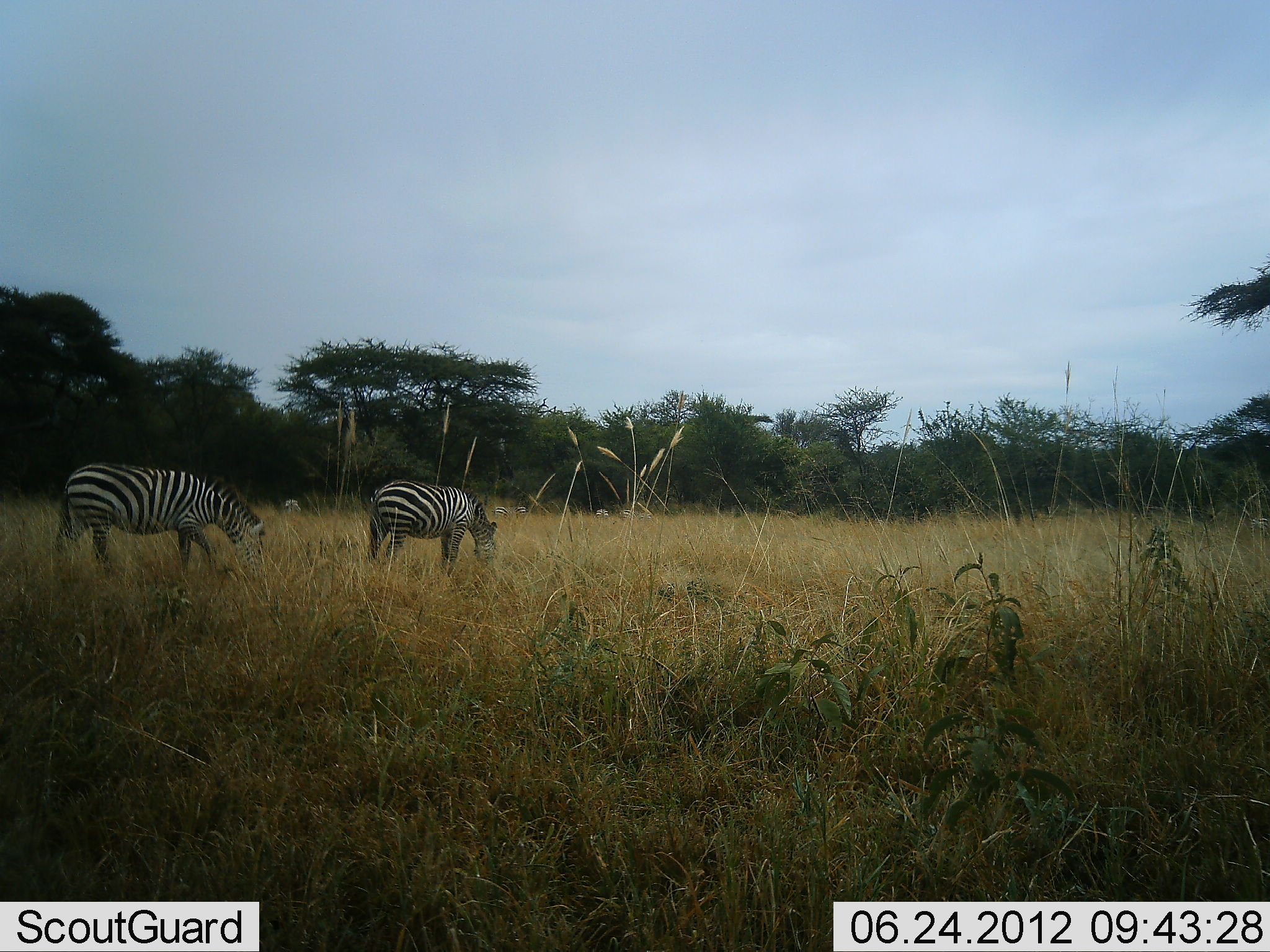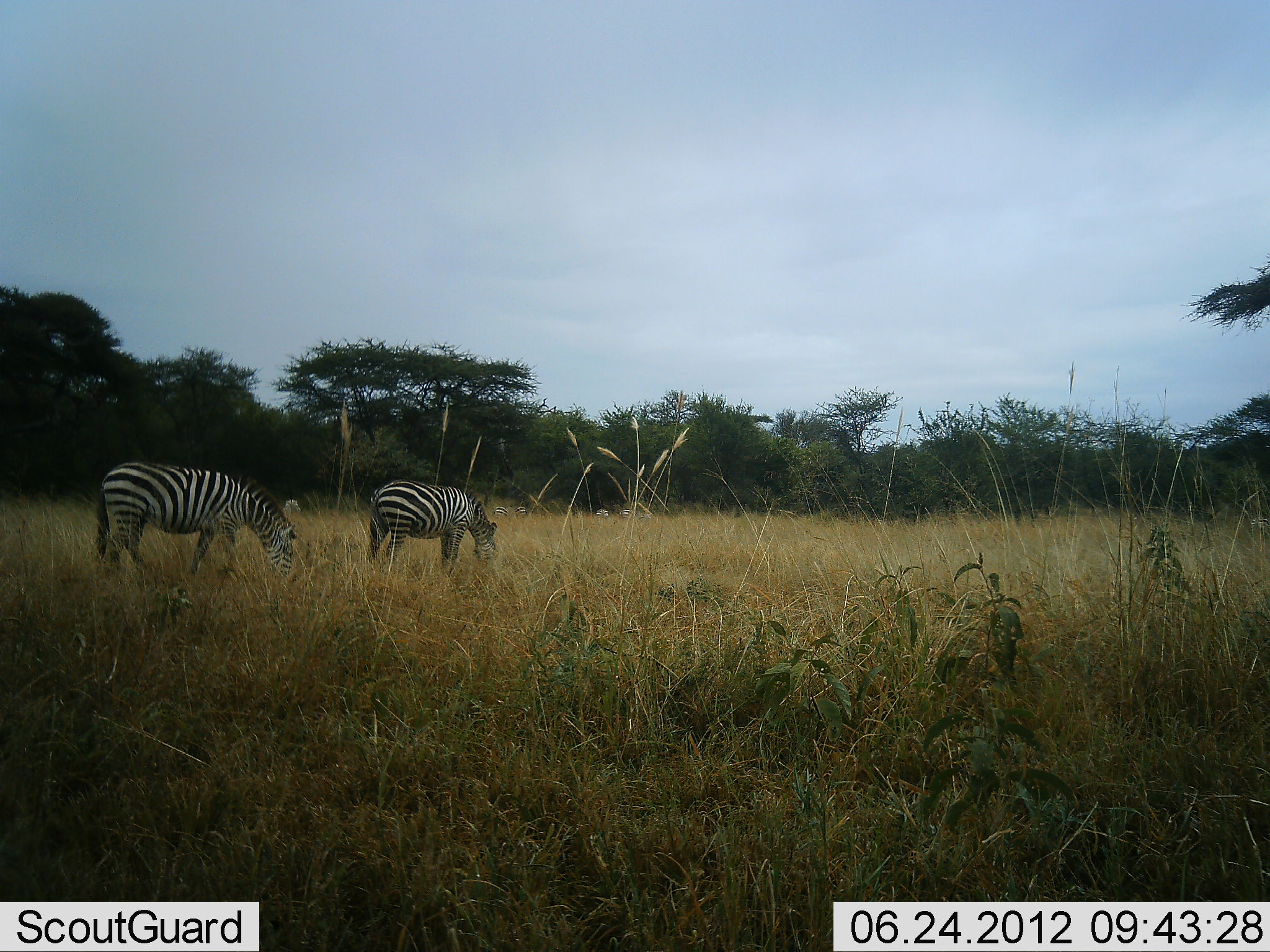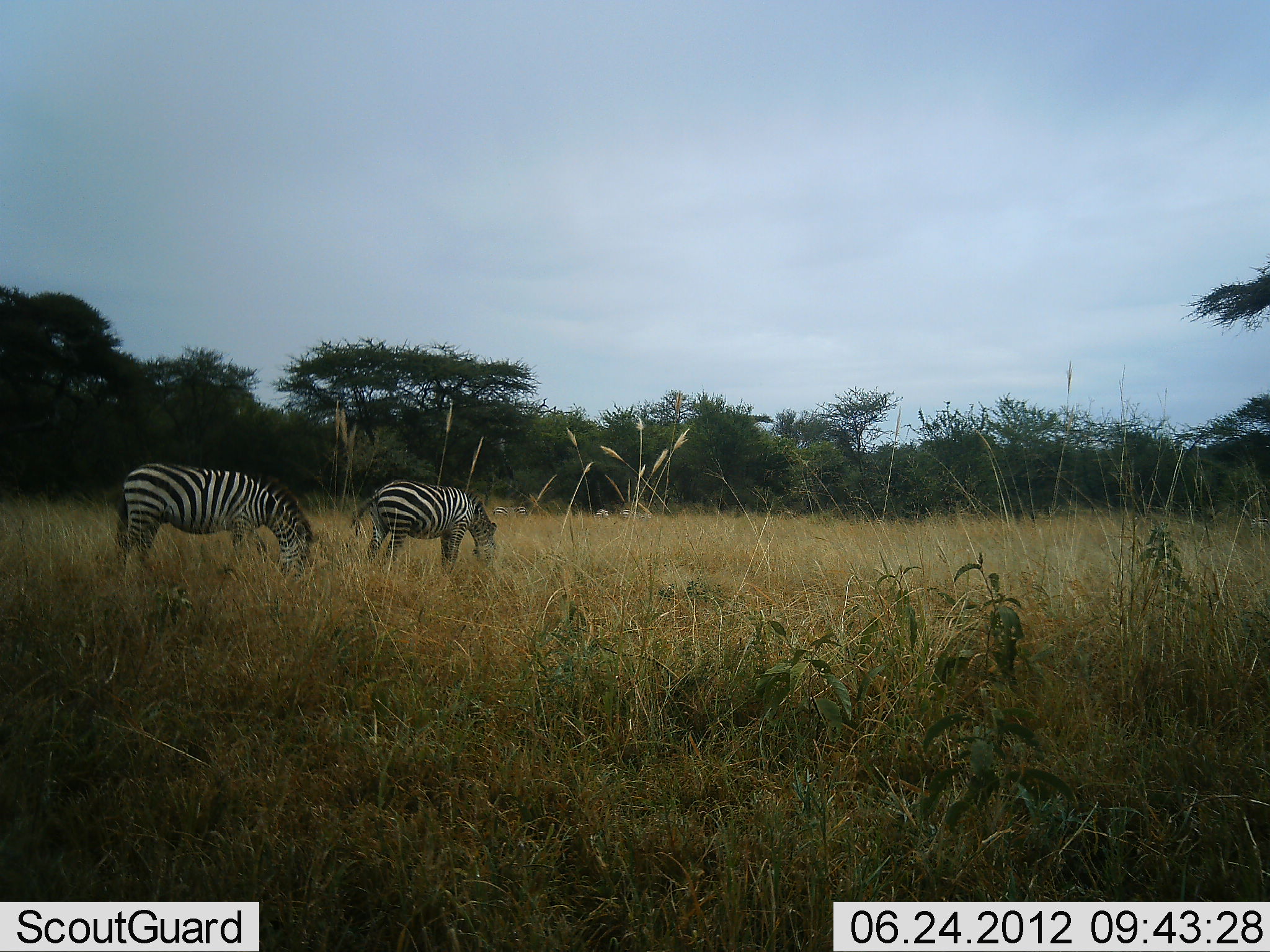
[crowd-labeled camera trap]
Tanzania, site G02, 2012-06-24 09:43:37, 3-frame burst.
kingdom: Animalia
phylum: Chordata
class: Mammalia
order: Perissodactyla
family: Equidae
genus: Equus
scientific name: Equus quagga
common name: plains zebra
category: zebra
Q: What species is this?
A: Zebra (plains zebra) (Equus quagga).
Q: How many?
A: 2.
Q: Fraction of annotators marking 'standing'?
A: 30%.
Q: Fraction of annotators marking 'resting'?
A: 0%.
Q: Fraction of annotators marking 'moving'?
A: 40%.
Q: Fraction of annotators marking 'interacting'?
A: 0%.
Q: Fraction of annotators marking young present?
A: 0%.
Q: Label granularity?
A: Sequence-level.